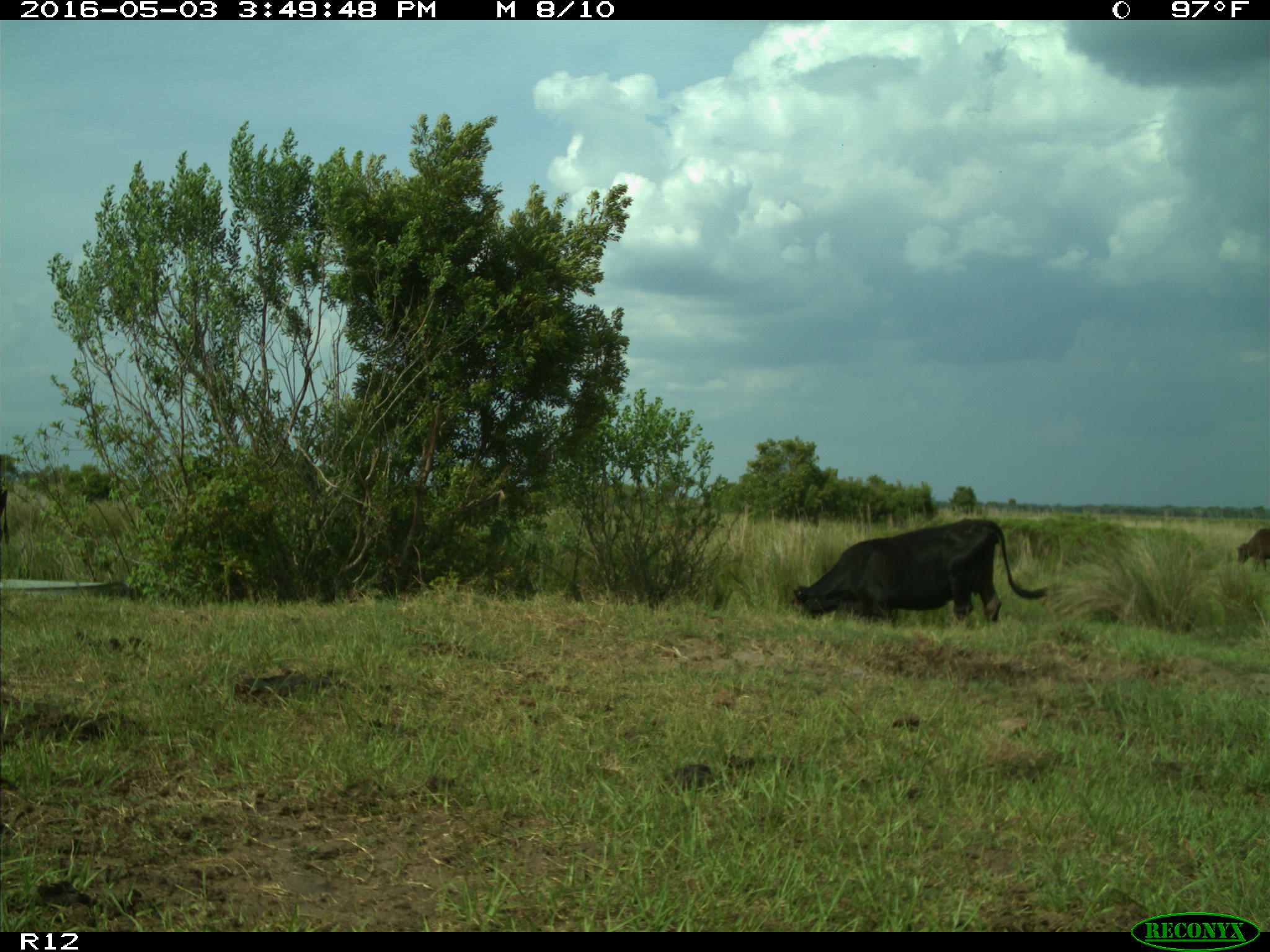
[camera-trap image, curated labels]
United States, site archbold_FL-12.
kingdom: Animalia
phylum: Chordata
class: Mammalia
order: Artiodactyla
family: Bovidae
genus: Bos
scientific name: Bos taurus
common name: domestic cow